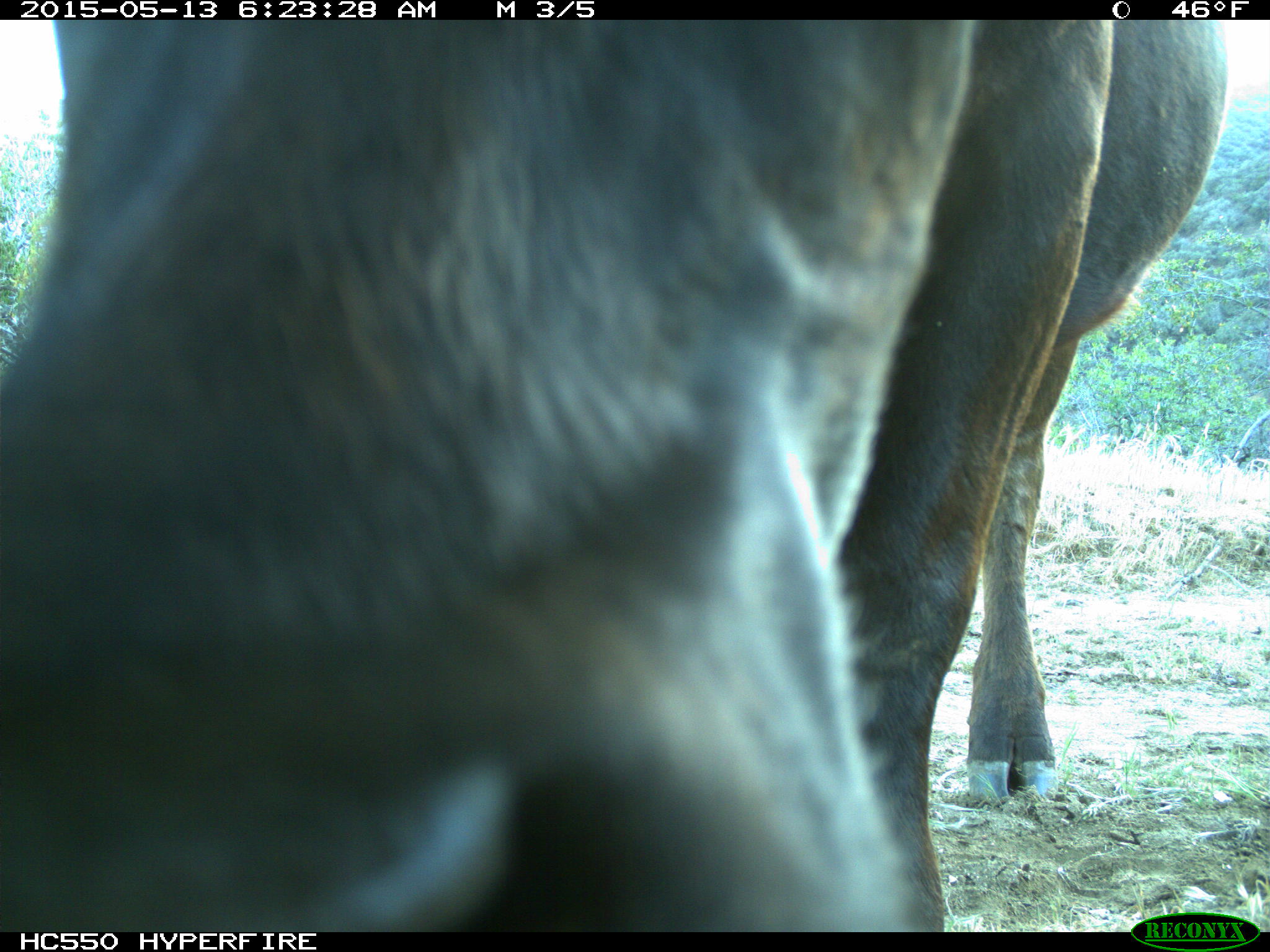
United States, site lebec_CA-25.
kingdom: Animalia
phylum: Chordata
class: Mammalia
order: Artiodactyla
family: Bovidae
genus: Bos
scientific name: Bos taurus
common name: domestic cow